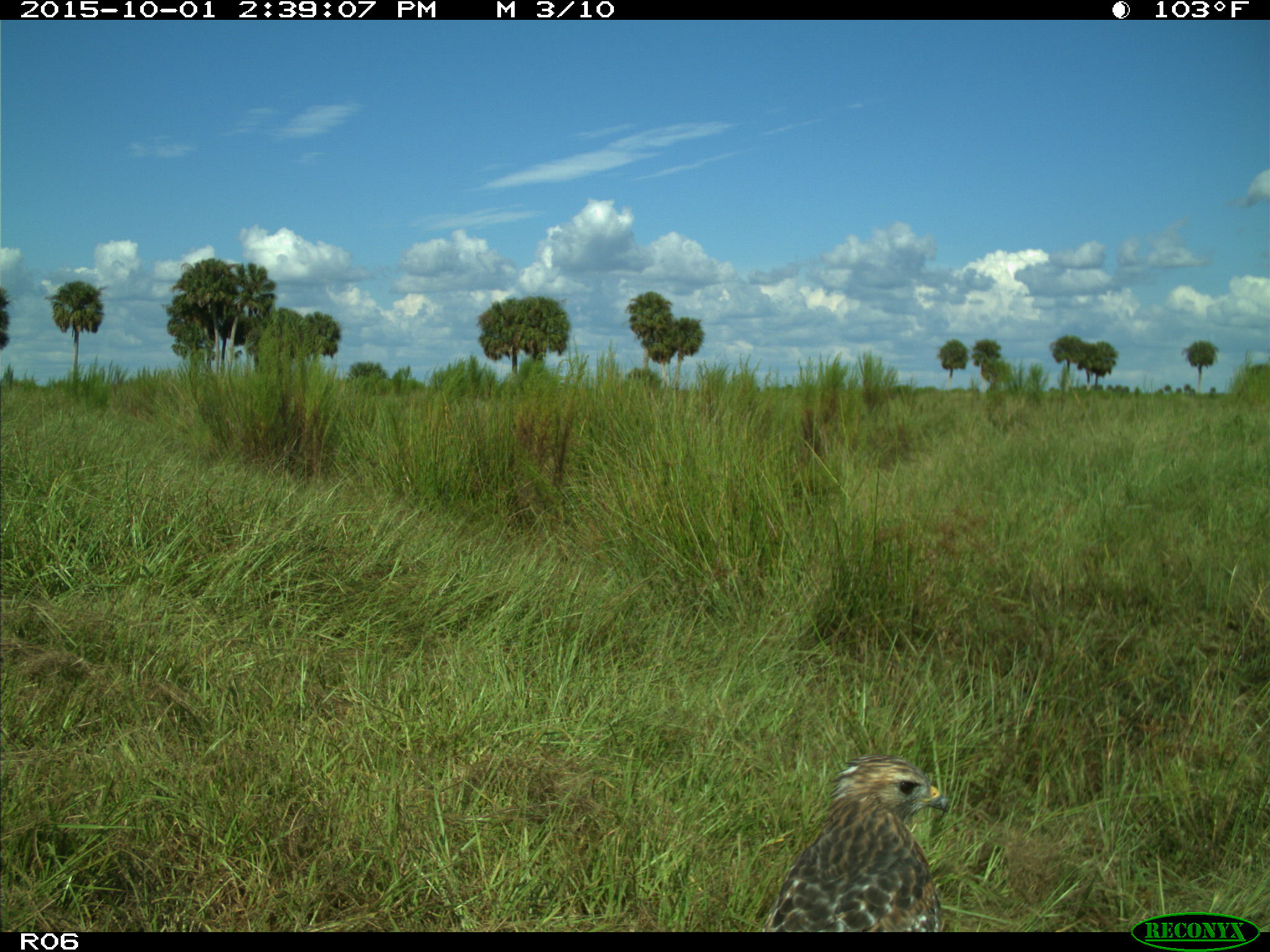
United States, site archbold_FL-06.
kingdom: Animalia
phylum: Chordata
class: Aves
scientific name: Aves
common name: birds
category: unidentified bird